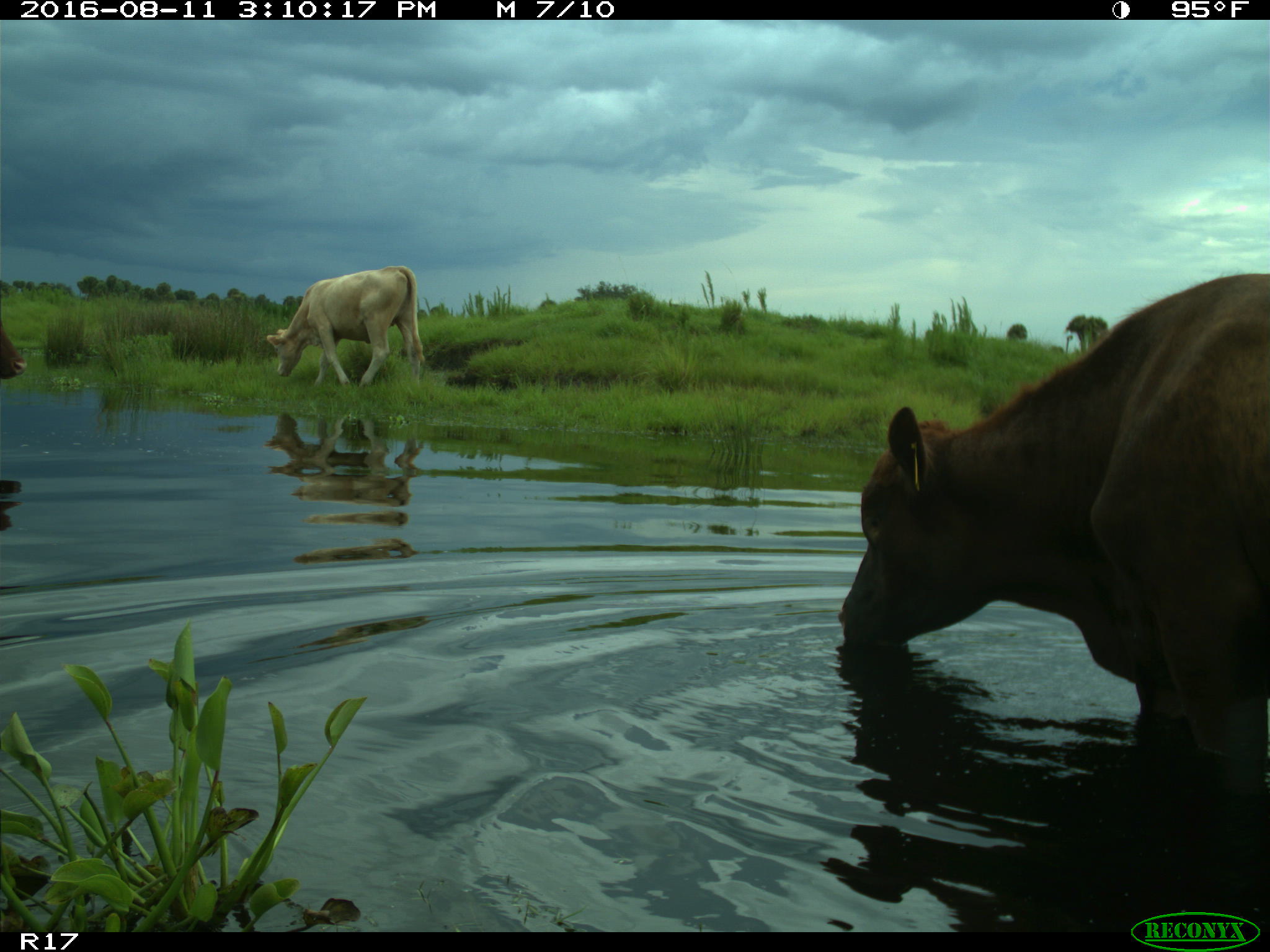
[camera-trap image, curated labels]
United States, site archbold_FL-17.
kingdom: Animalia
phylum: Chordata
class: Mammalia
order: Artiodactyla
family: Bovidae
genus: Bos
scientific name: Bos taurus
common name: domestic cow